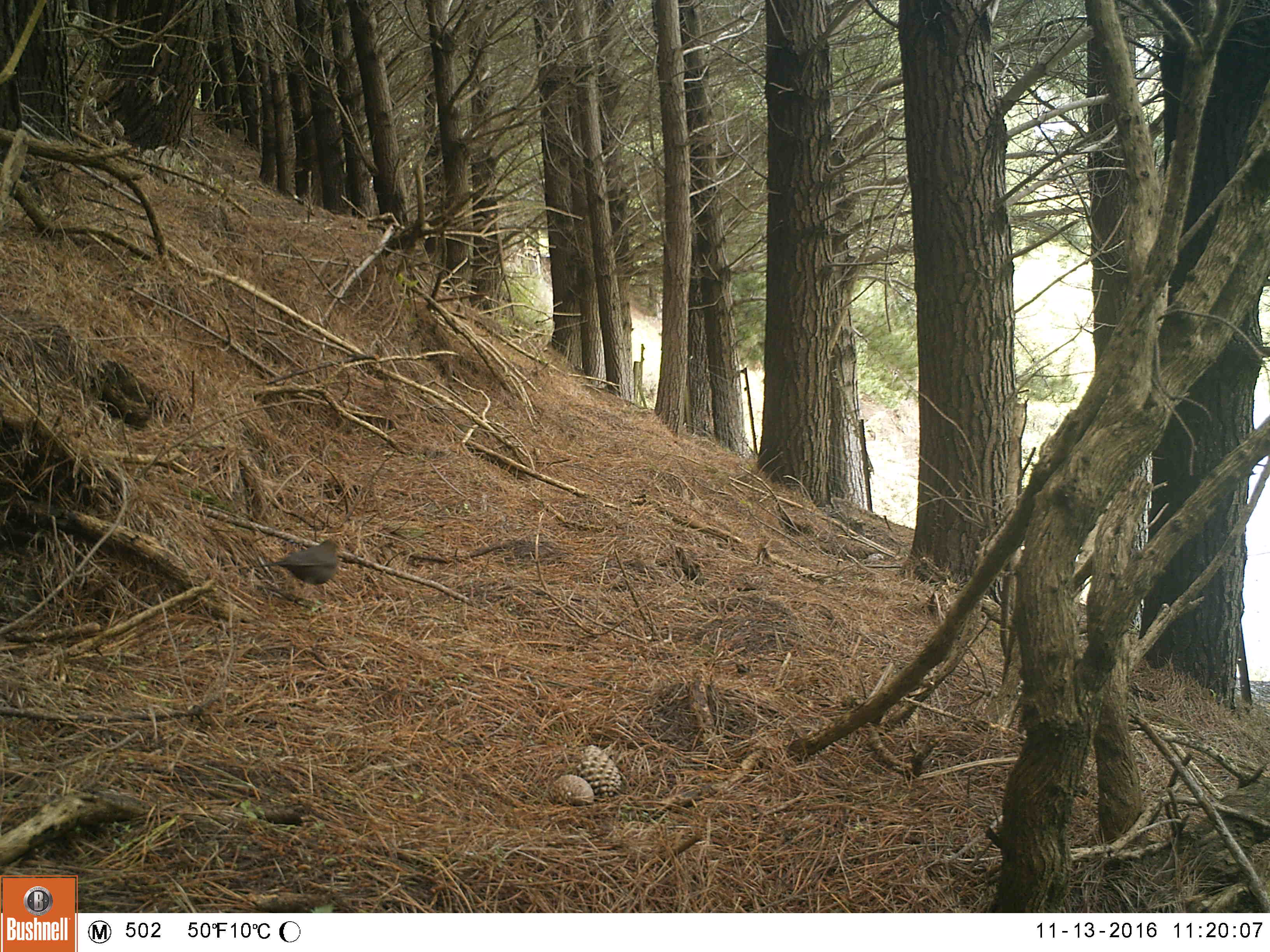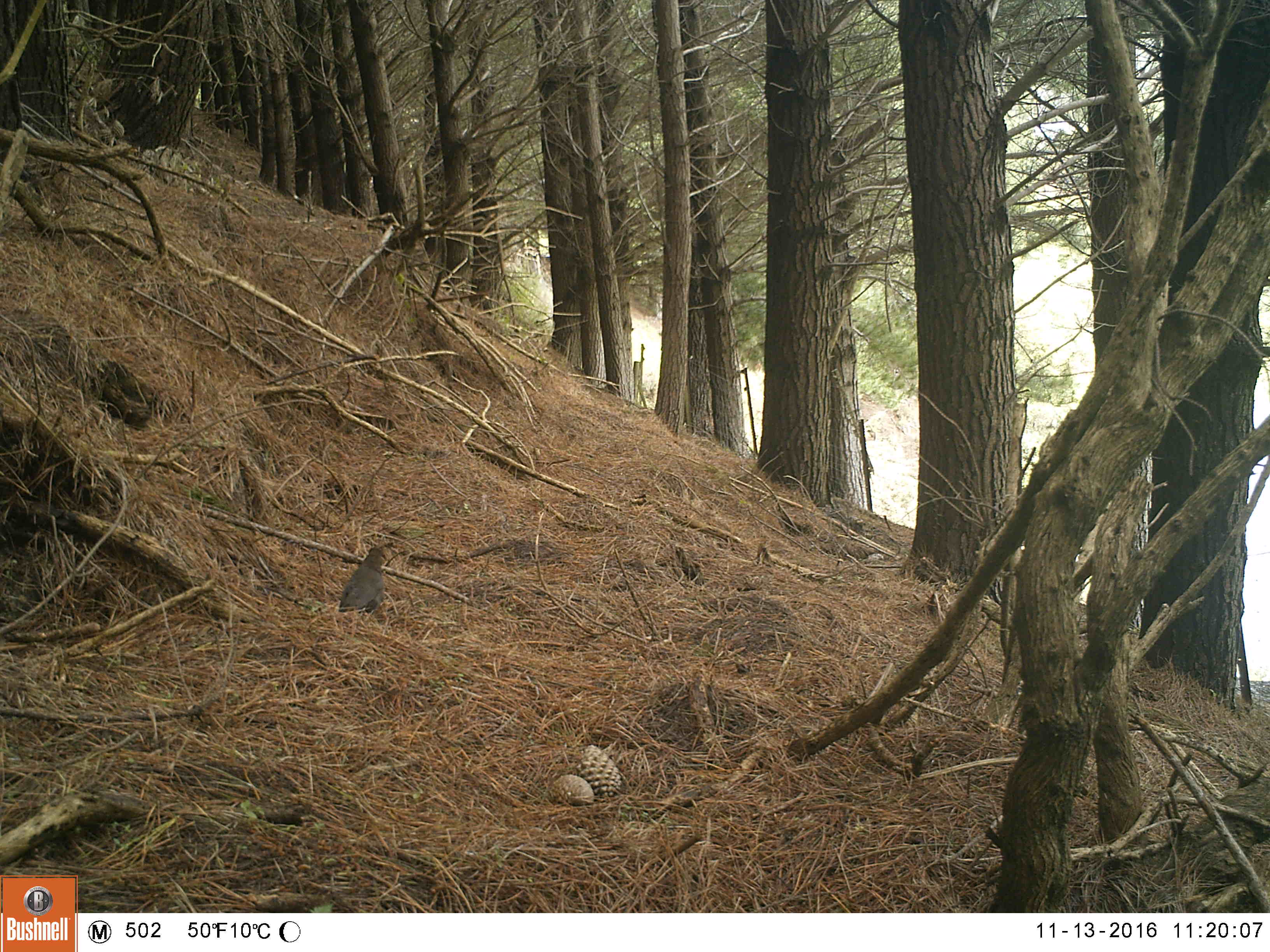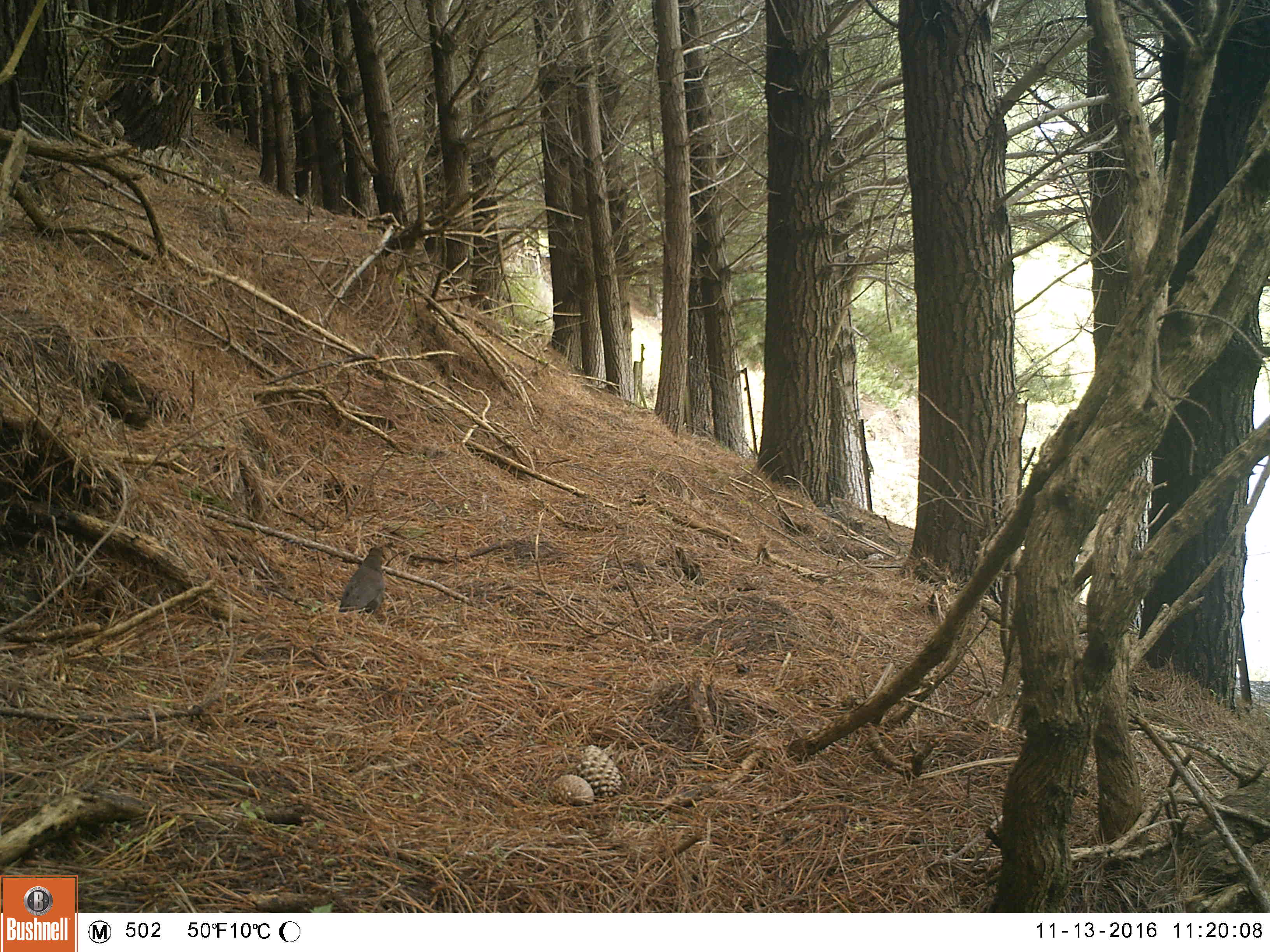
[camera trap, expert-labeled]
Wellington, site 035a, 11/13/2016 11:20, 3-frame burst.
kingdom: Animalia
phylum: Chordata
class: Aves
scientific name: Aves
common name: bird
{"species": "bird (Aves)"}